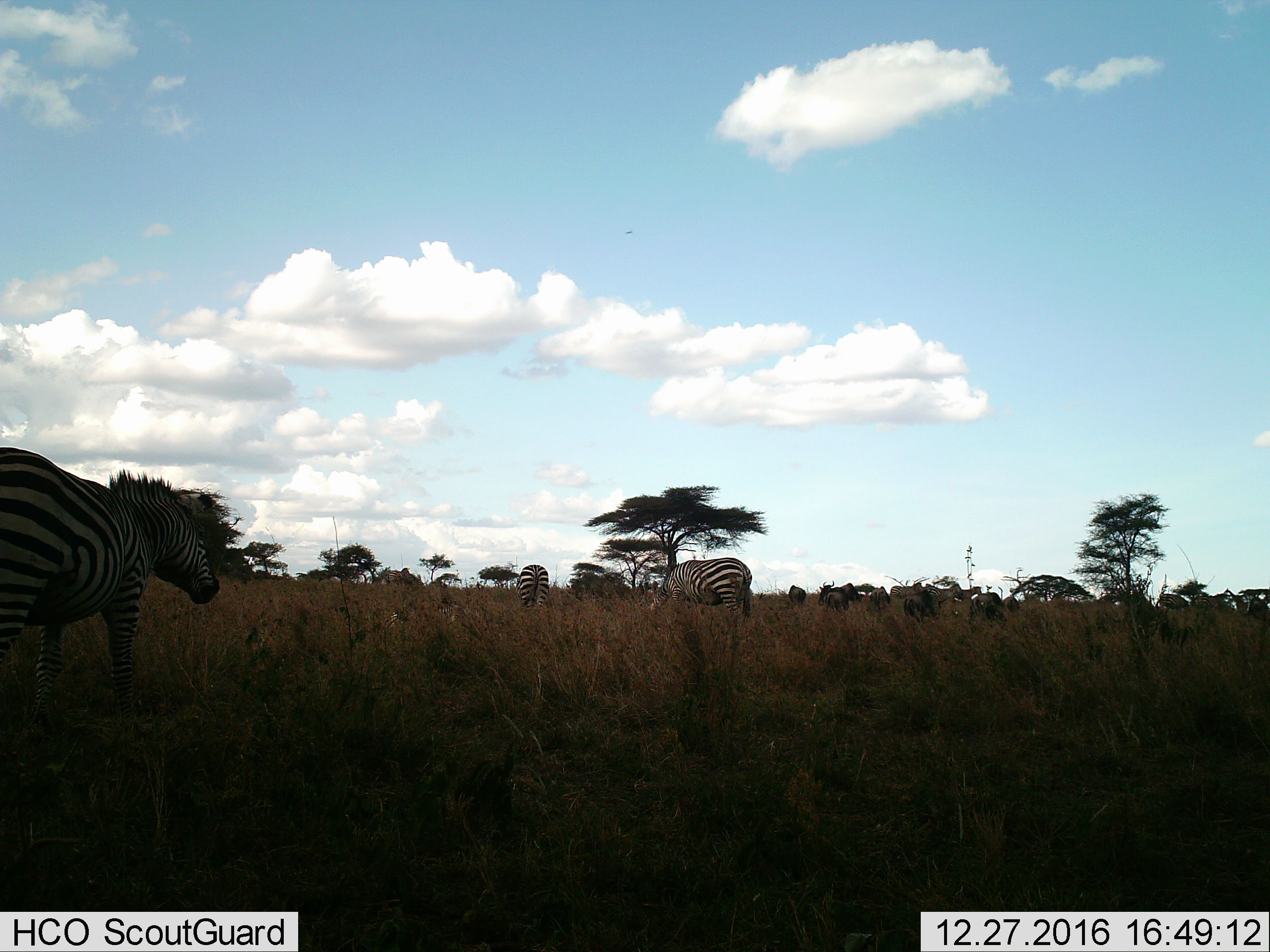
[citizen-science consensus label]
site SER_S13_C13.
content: unidentified animal